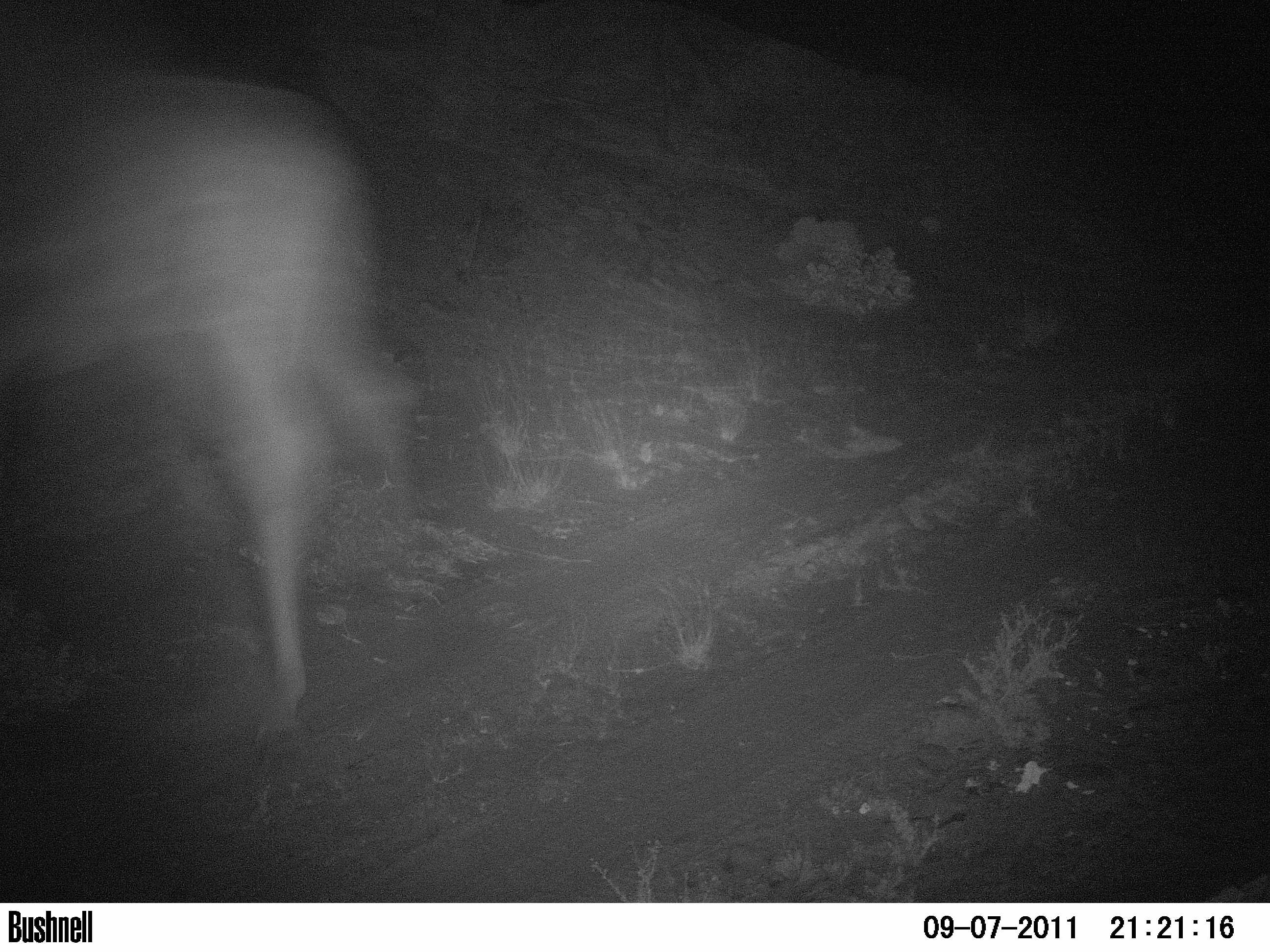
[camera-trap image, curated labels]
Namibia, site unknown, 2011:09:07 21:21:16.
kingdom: Animalia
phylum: Chordata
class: Mammalia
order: Artiodactyla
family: Giraffidae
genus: Giraffa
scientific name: Giraffa camelopardalis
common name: giraffe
Giraffa camelopardalis (giraffe).